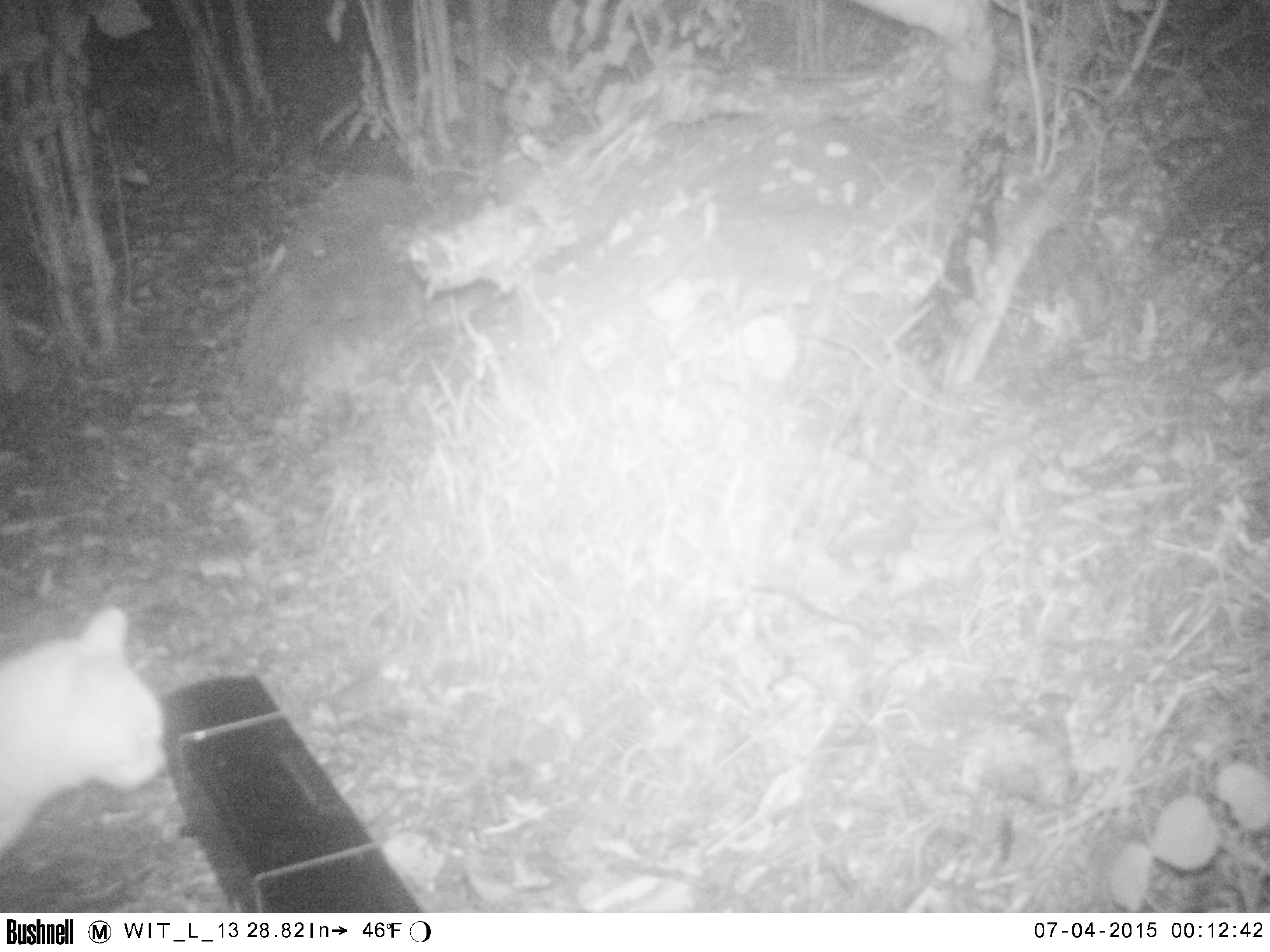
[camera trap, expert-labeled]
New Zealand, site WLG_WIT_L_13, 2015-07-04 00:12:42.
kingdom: Animalia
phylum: Chordata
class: Mammalia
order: Carnivora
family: Felidae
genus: Felis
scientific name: Felis catus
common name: domestic cat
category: cat